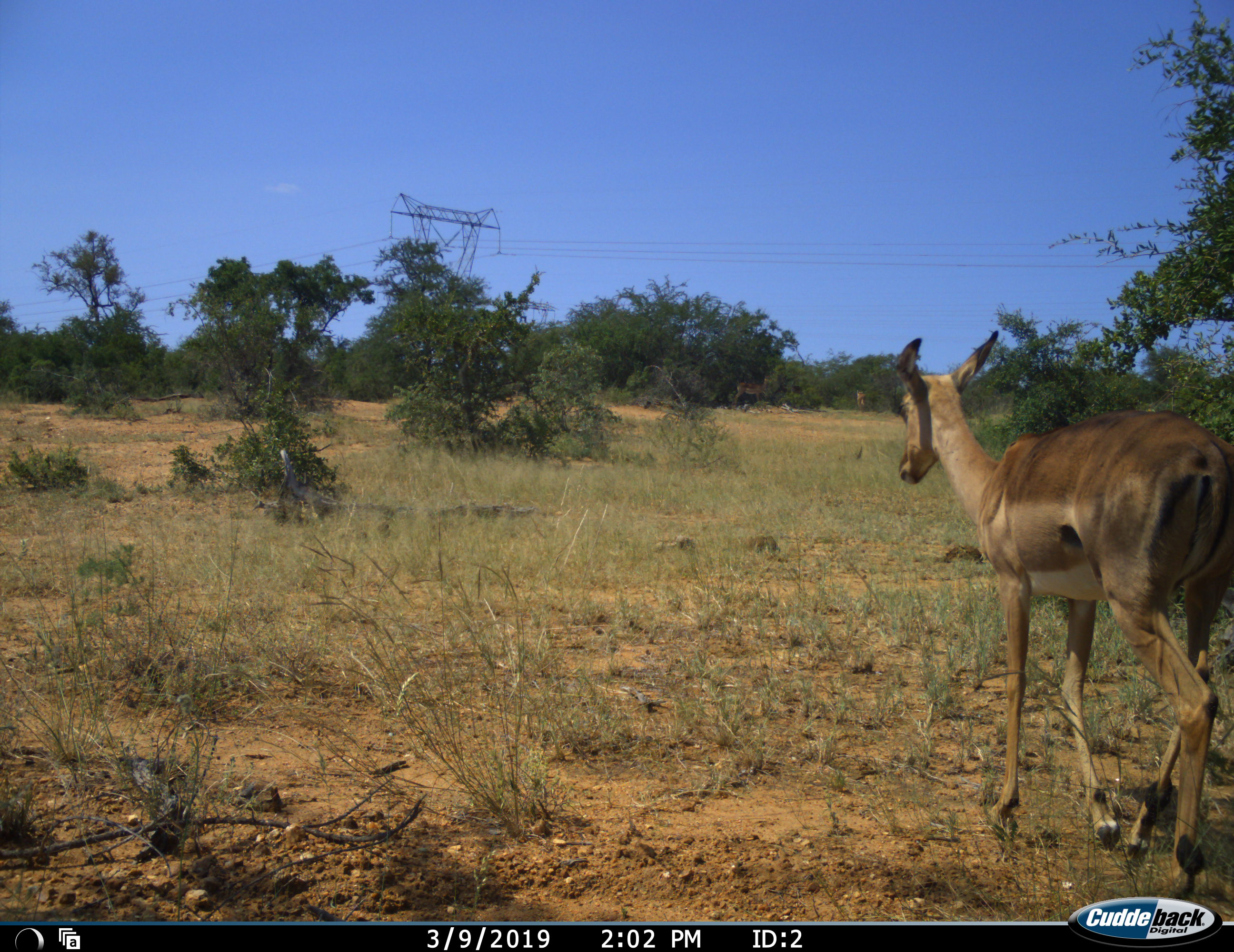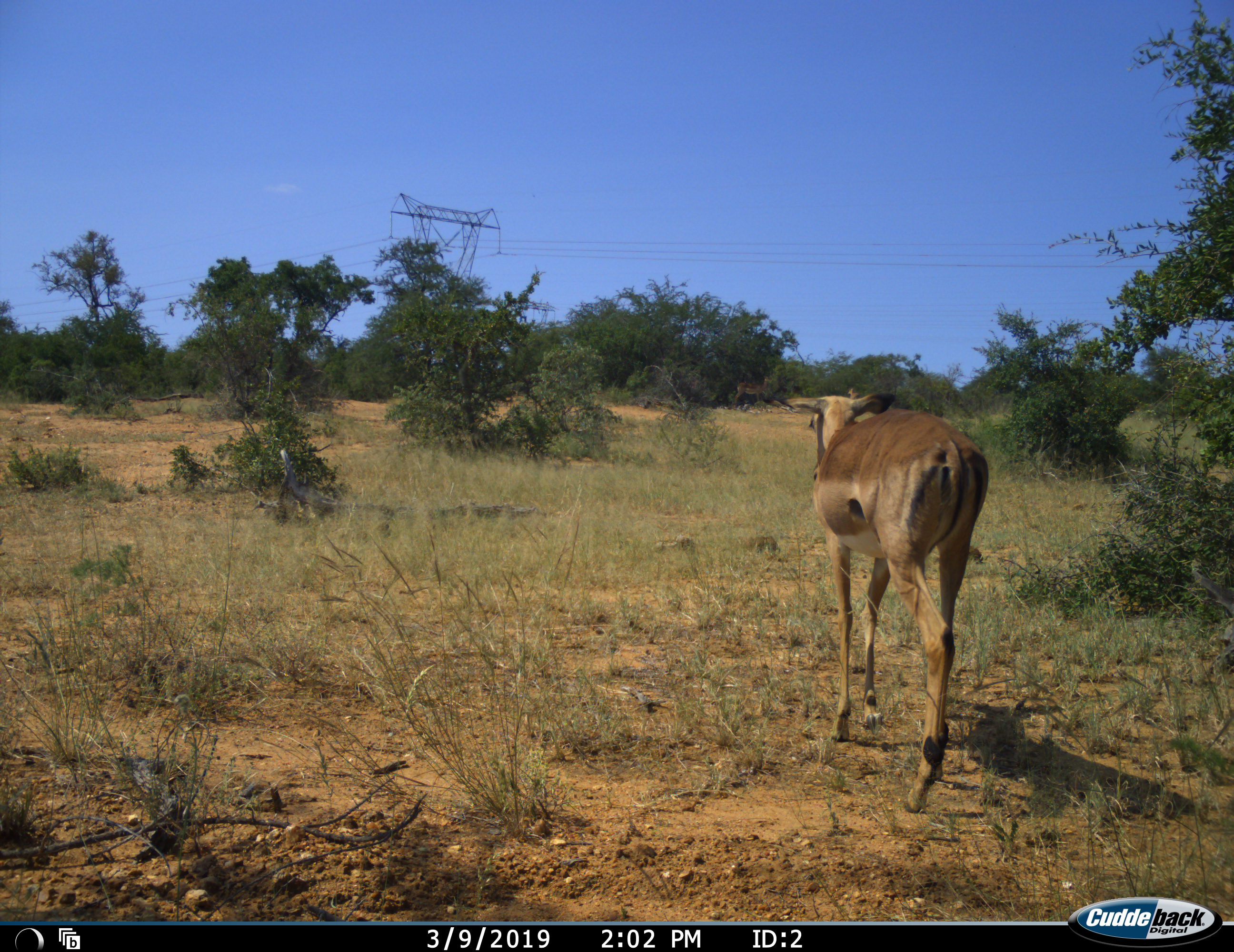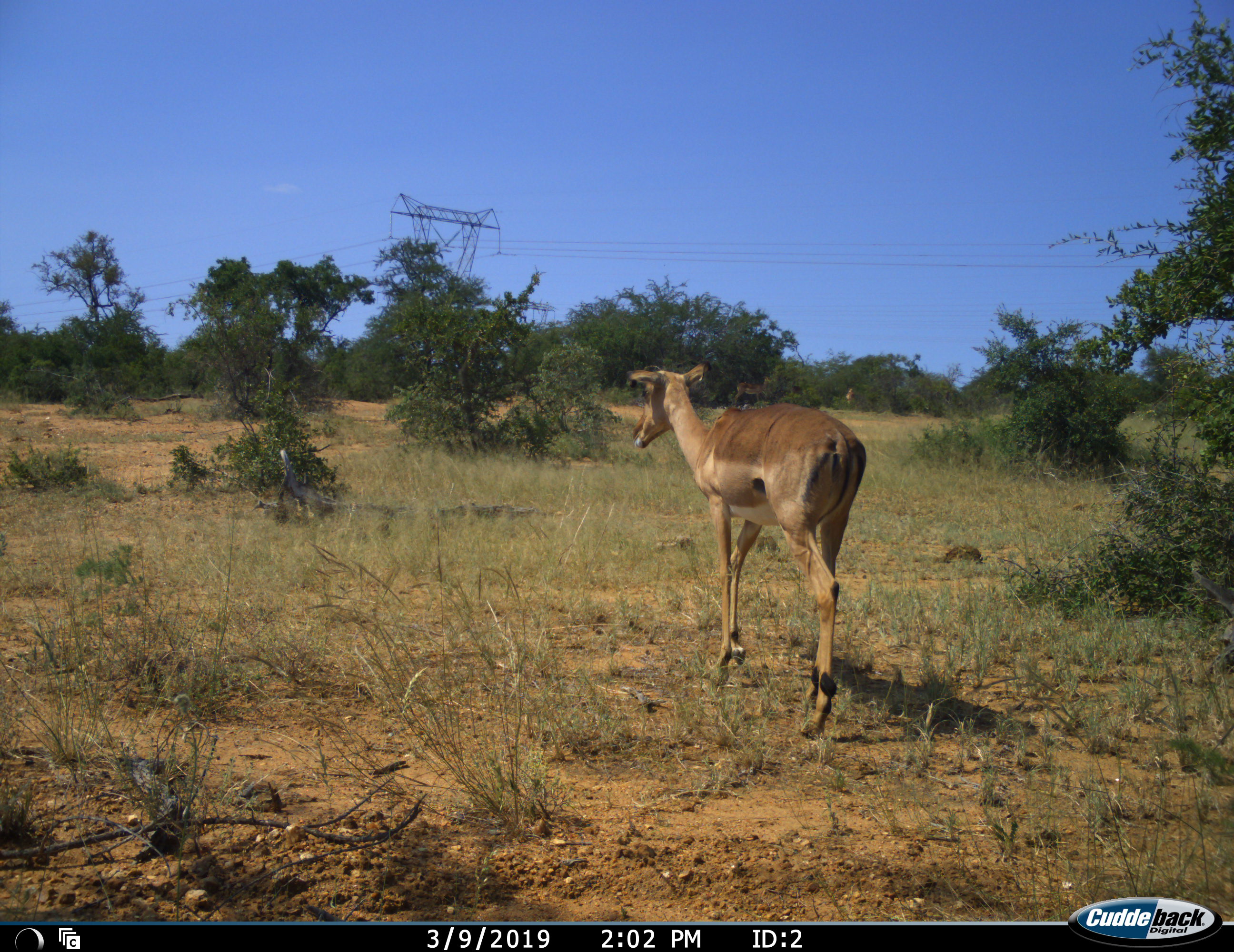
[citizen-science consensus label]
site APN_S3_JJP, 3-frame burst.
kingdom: Animalia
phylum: Chordata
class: Mammalia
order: Artiodactyla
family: Bovidae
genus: Aepyceros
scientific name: Aepyceros melampus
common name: impala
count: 1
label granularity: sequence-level